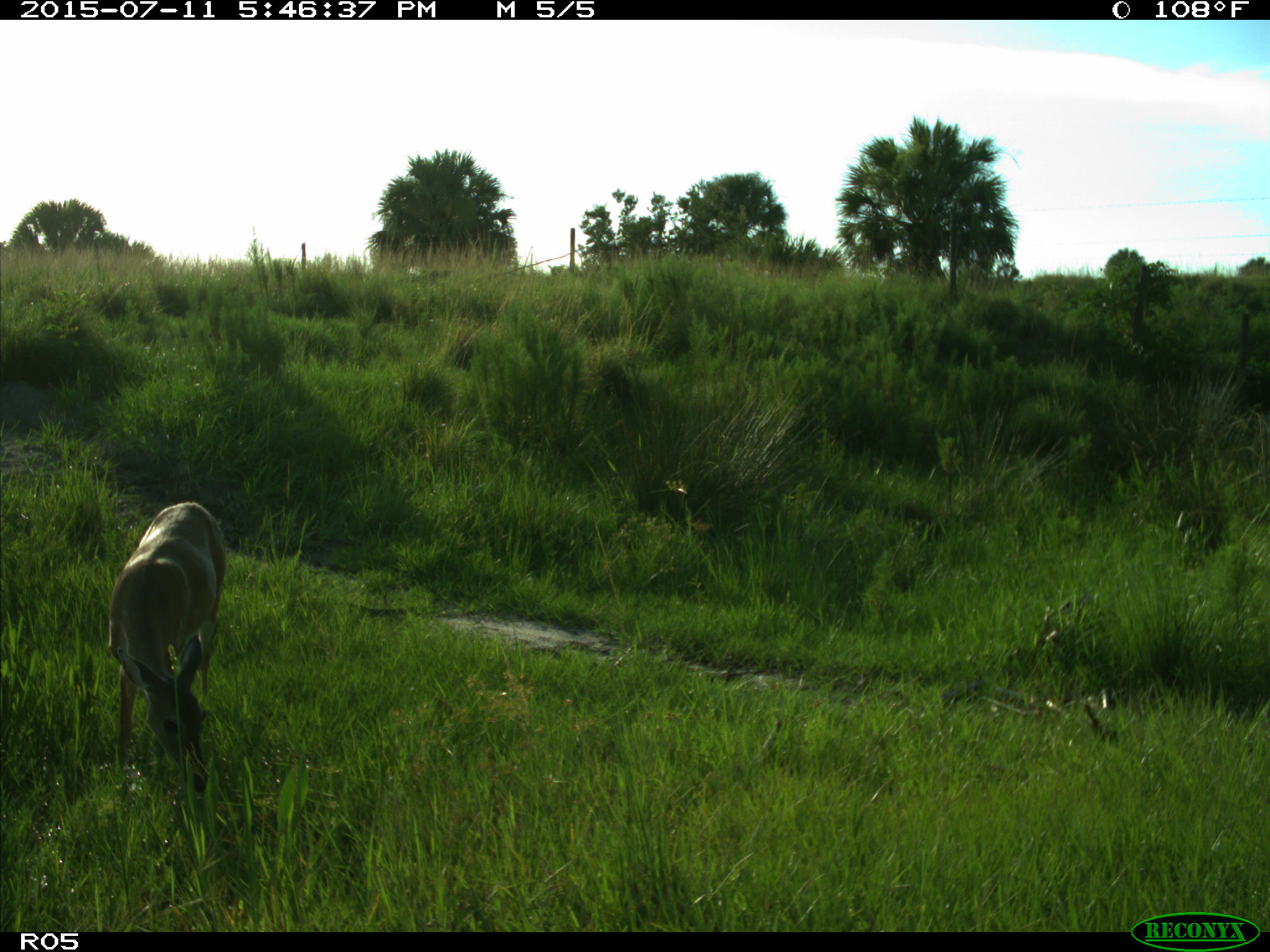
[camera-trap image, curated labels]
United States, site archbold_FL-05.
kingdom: Animalia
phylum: Chordata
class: Mammalia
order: Artiodactyla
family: Cervidae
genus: Odocoileus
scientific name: Odocoileus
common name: deer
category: unidentified deer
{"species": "unidentified deer (deer) (Odocoileus)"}